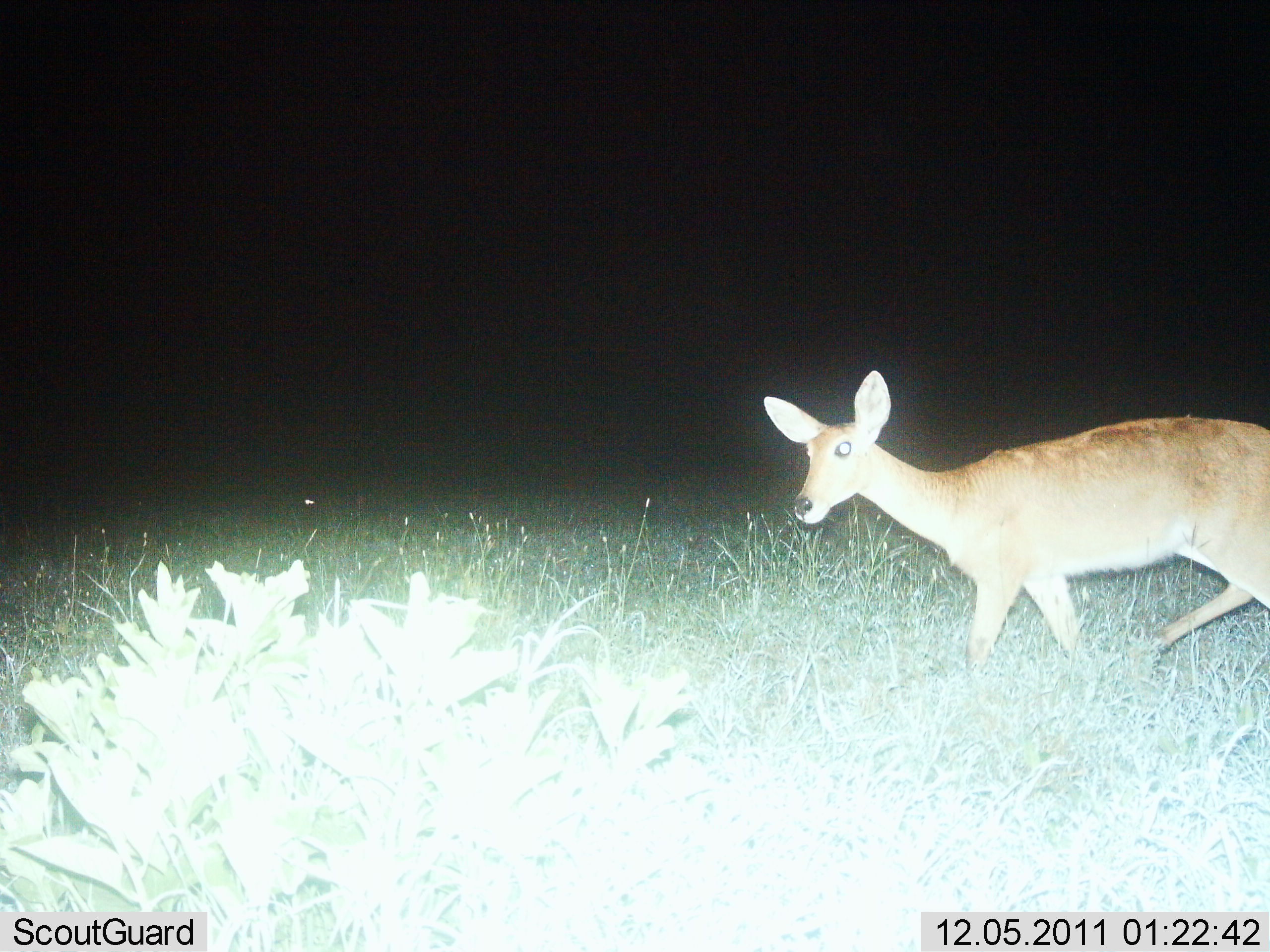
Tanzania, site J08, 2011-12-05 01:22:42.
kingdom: Animalia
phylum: Chordata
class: Mammalia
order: Artiodactyla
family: Bovidae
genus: Redunca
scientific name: Redunca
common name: reedbuck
Reedbuck (Redunca), count 1. Behavior (volunteer vote fractions): standing 23%, resting 0%, moving 77%, interacting 0%. Young present (vote fraction): 0%. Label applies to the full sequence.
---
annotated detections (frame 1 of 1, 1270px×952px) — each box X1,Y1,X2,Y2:
animal: 761,369,1270,734